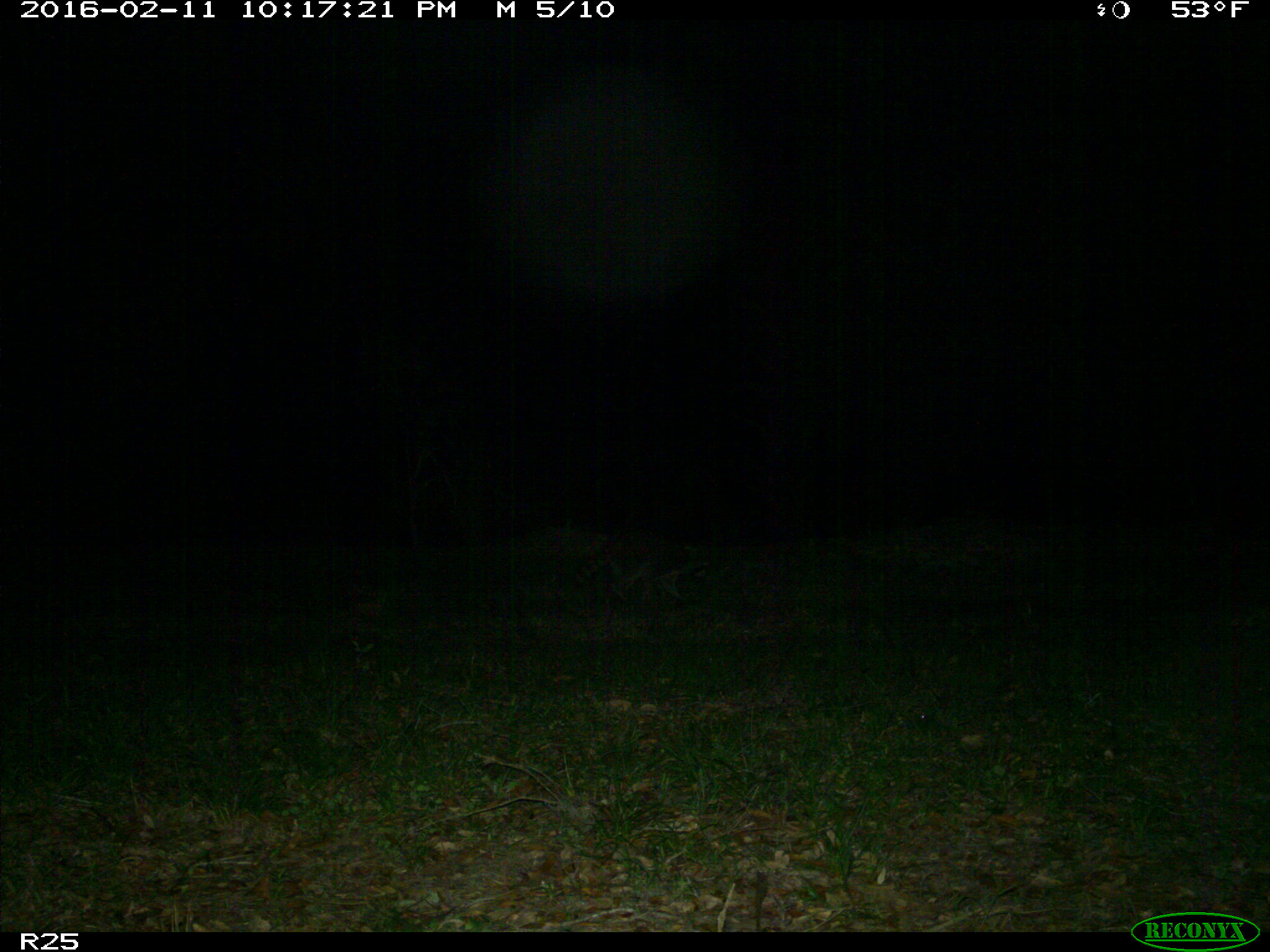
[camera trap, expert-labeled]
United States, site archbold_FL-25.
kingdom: Animalia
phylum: Chordata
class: Mammalia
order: Carnivora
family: Procyonidae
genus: Procyon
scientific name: Procyon lotor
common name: common raccoon